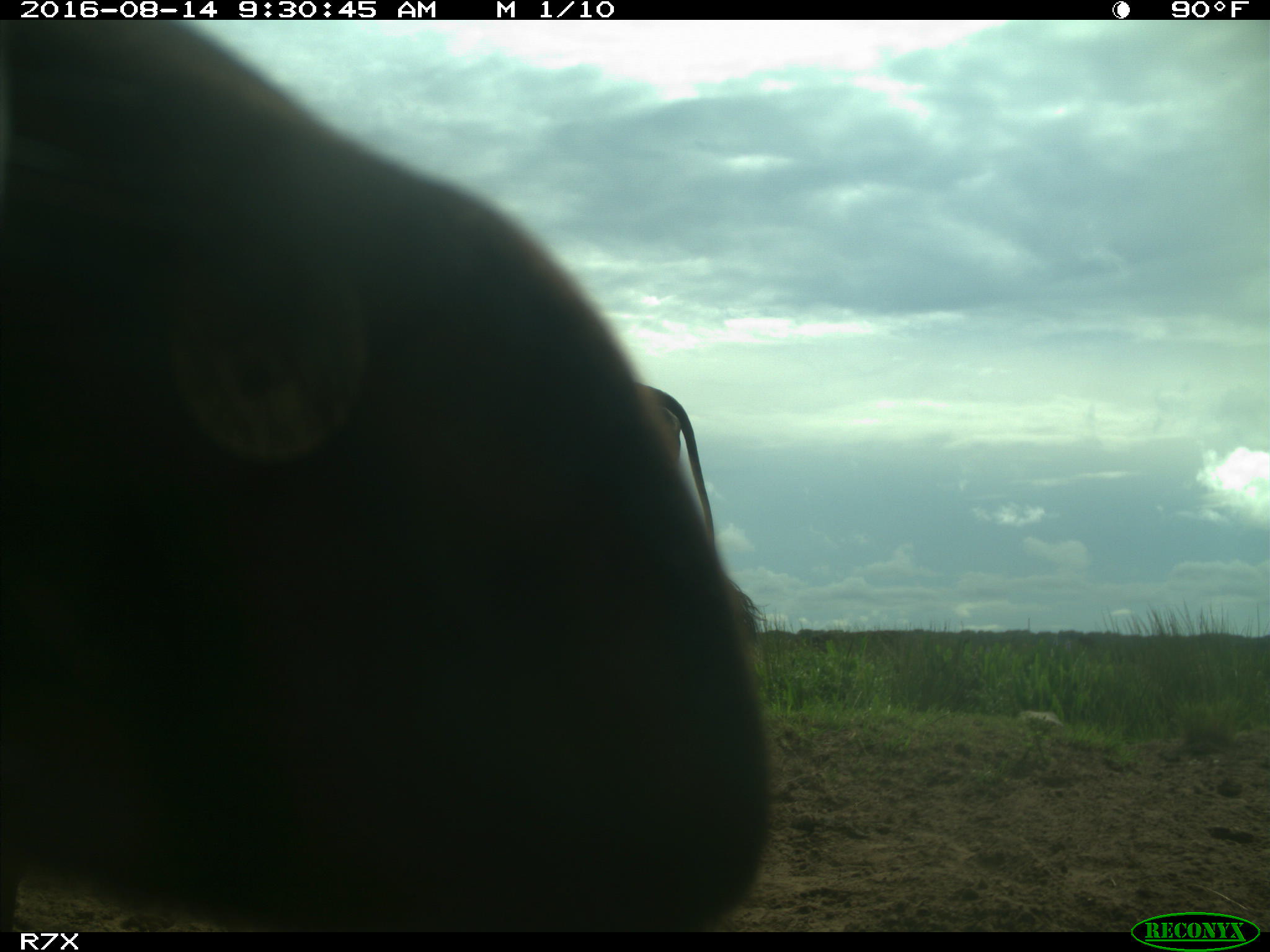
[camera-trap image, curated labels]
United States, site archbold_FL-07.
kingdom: Animalia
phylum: Chordata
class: Mammalia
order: Artiodactyla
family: Bovidae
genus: Bos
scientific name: Bos taurus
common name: domestic cow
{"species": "Bos taurus (domestic cow)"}